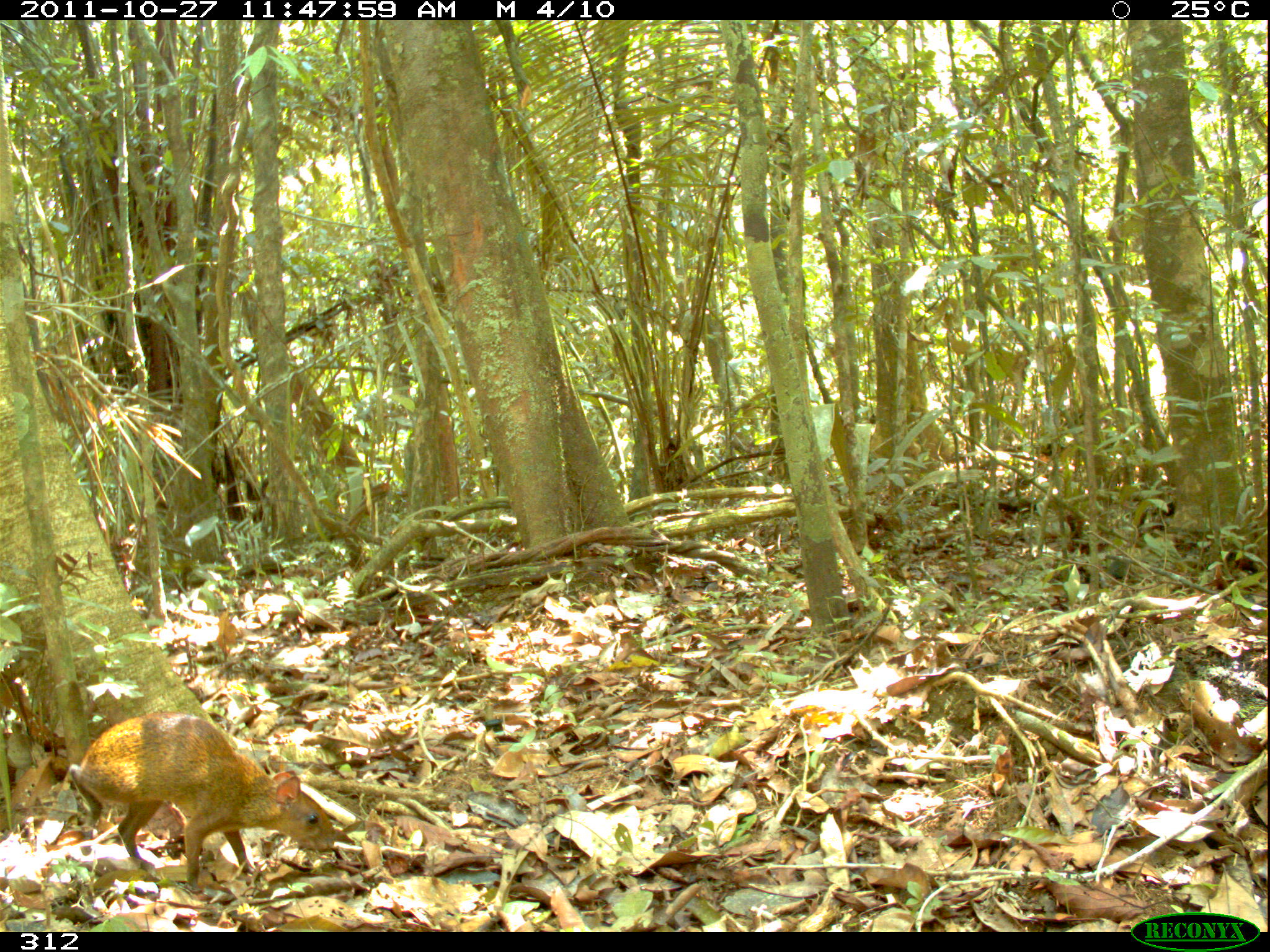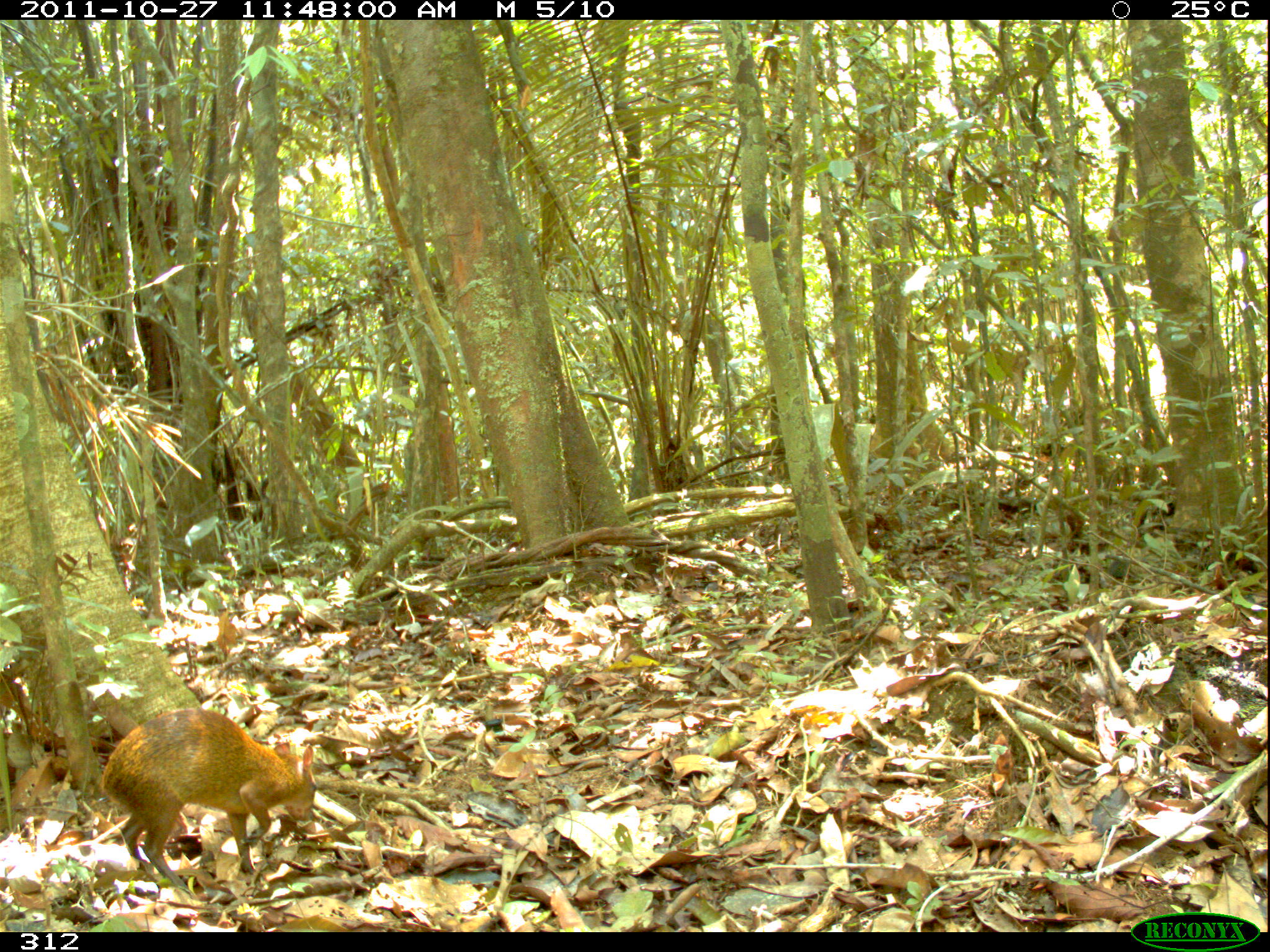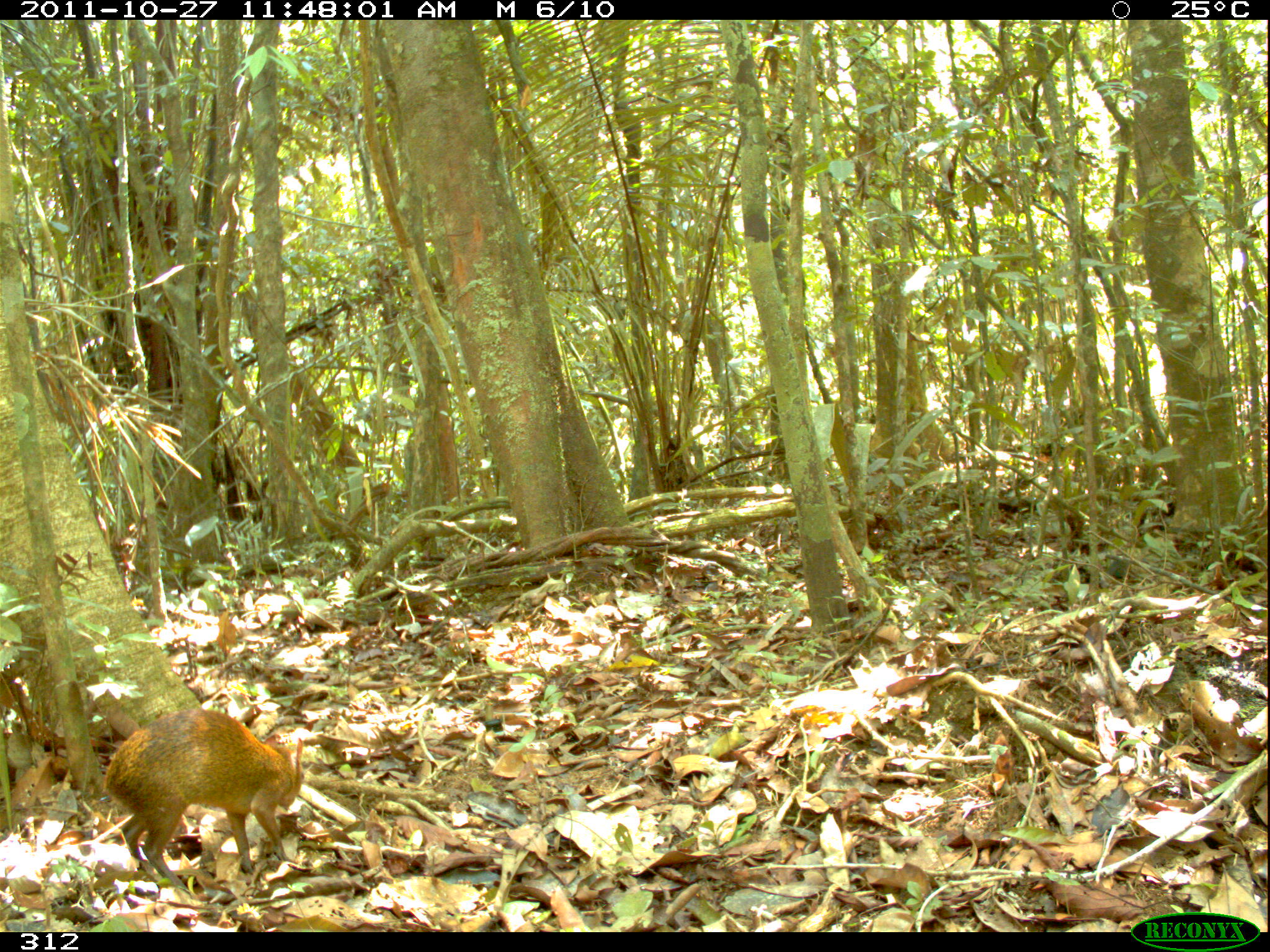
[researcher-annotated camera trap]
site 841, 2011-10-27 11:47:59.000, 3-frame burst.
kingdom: Animalia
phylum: Chordata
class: Mammalia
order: Rodentia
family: Dasyproctidae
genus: Dasyprocta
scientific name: Dasyprocta punctata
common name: central american agouti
Dasyprocta punctata (central american agouti).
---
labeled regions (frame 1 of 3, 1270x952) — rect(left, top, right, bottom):
dasyprocta punctata: rect(68, 710, 335, 894)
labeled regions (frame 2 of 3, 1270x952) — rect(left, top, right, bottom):
dasyprocta punctata: rect(101, 708, 317, 889)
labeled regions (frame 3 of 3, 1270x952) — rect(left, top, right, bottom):
dasyprocta punctata: rect(103, 707, 303, 889)